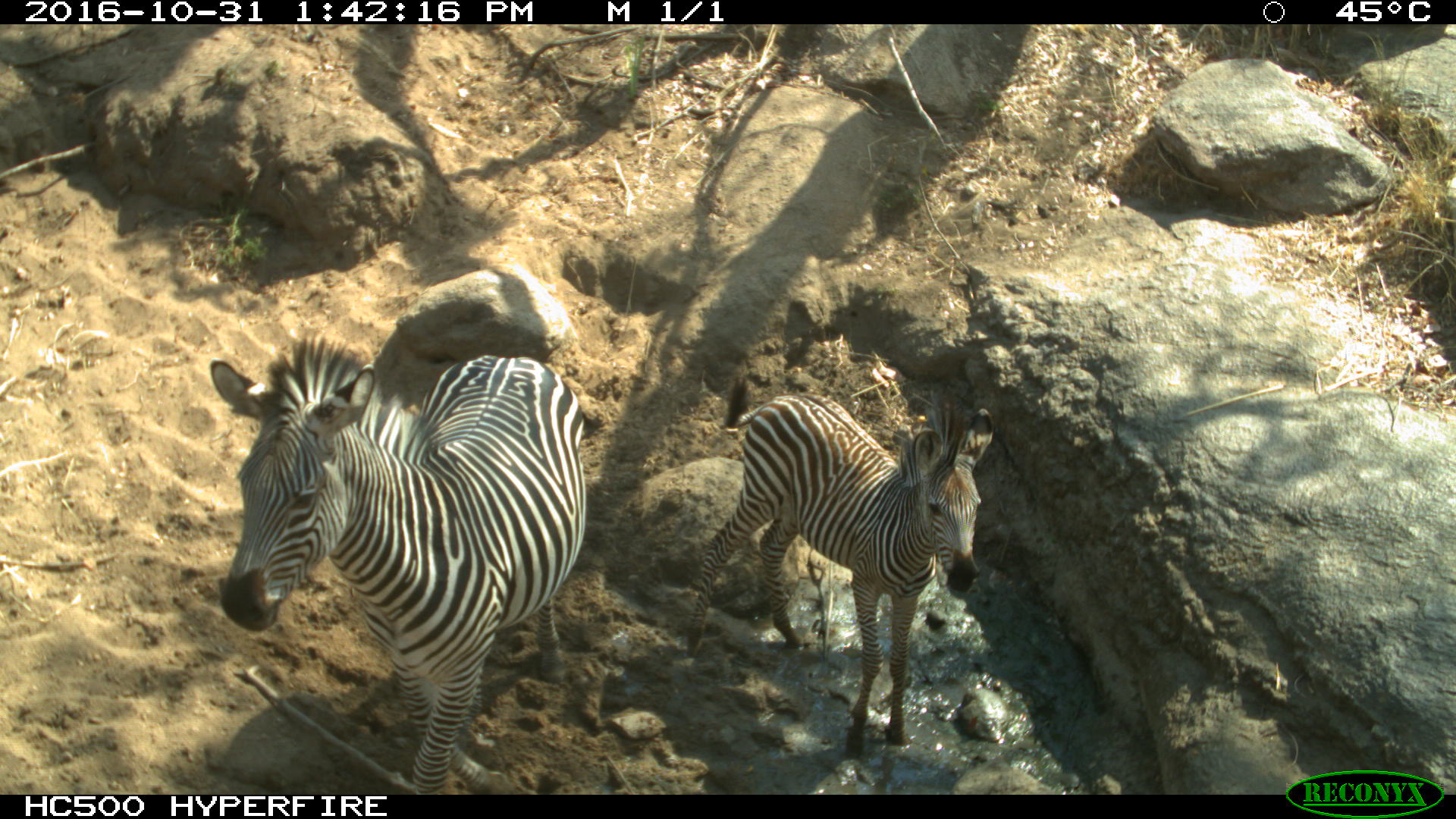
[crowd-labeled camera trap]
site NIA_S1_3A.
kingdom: Animalia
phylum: Chordata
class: Mammalia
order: Perissodactyla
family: Equidae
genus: Equus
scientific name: Equus quagga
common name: plains zebra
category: zebraplains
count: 2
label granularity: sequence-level